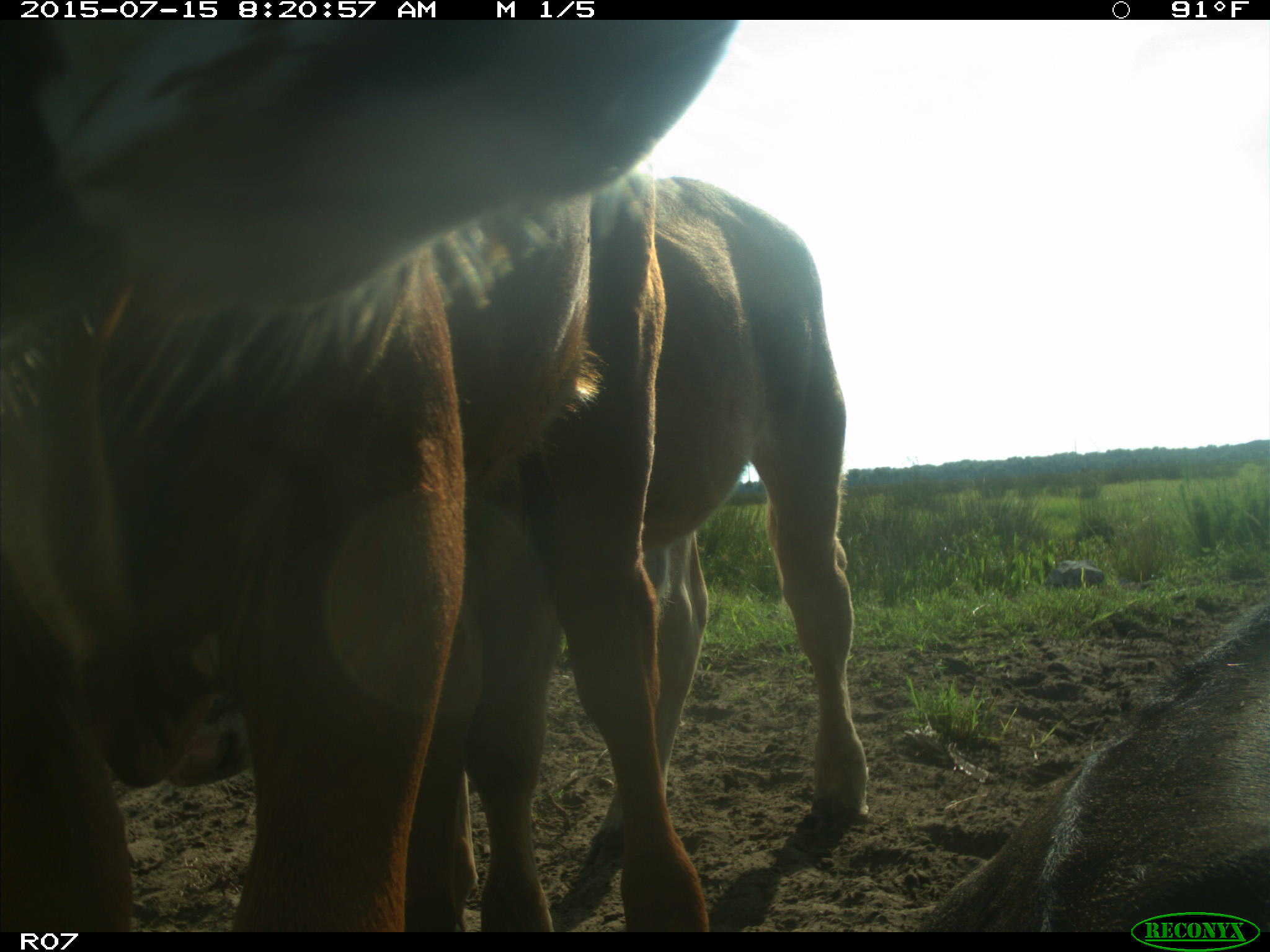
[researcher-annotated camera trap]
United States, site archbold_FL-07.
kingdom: Animalia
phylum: Chordata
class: Mammalia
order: Artiodactyla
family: Bovidae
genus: Bos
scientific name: Bos taurus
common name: domestic cow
Bos taurus (domestic cow).